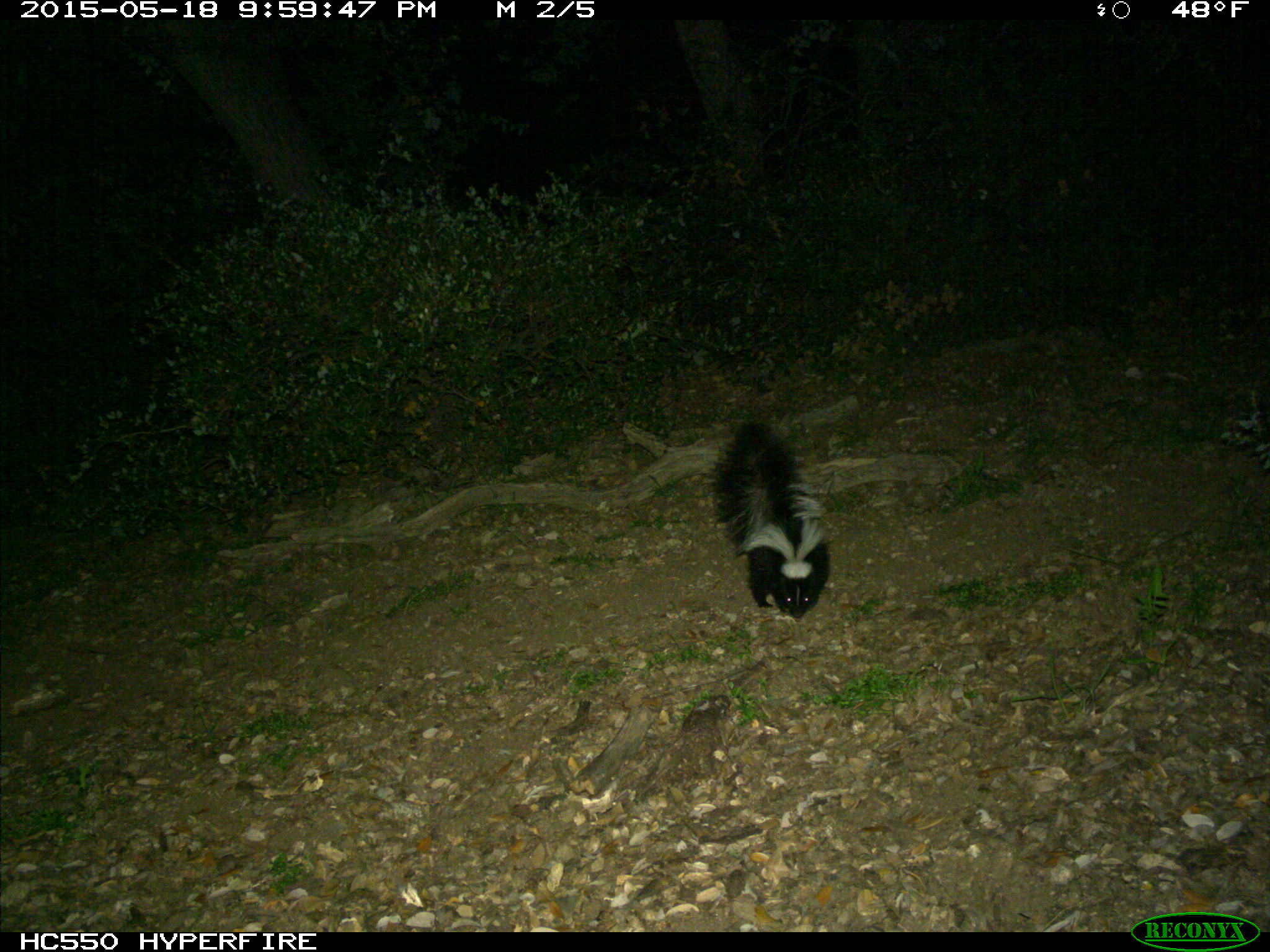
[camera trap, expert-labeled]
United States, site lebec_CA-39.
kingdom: Animalia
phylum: Chordata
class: Mammalia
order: Carnivora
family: Mephitidae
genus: Mephitis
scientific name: Mephitis mephitis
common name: striped skunk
Mephitis mephitis (striped skunk).